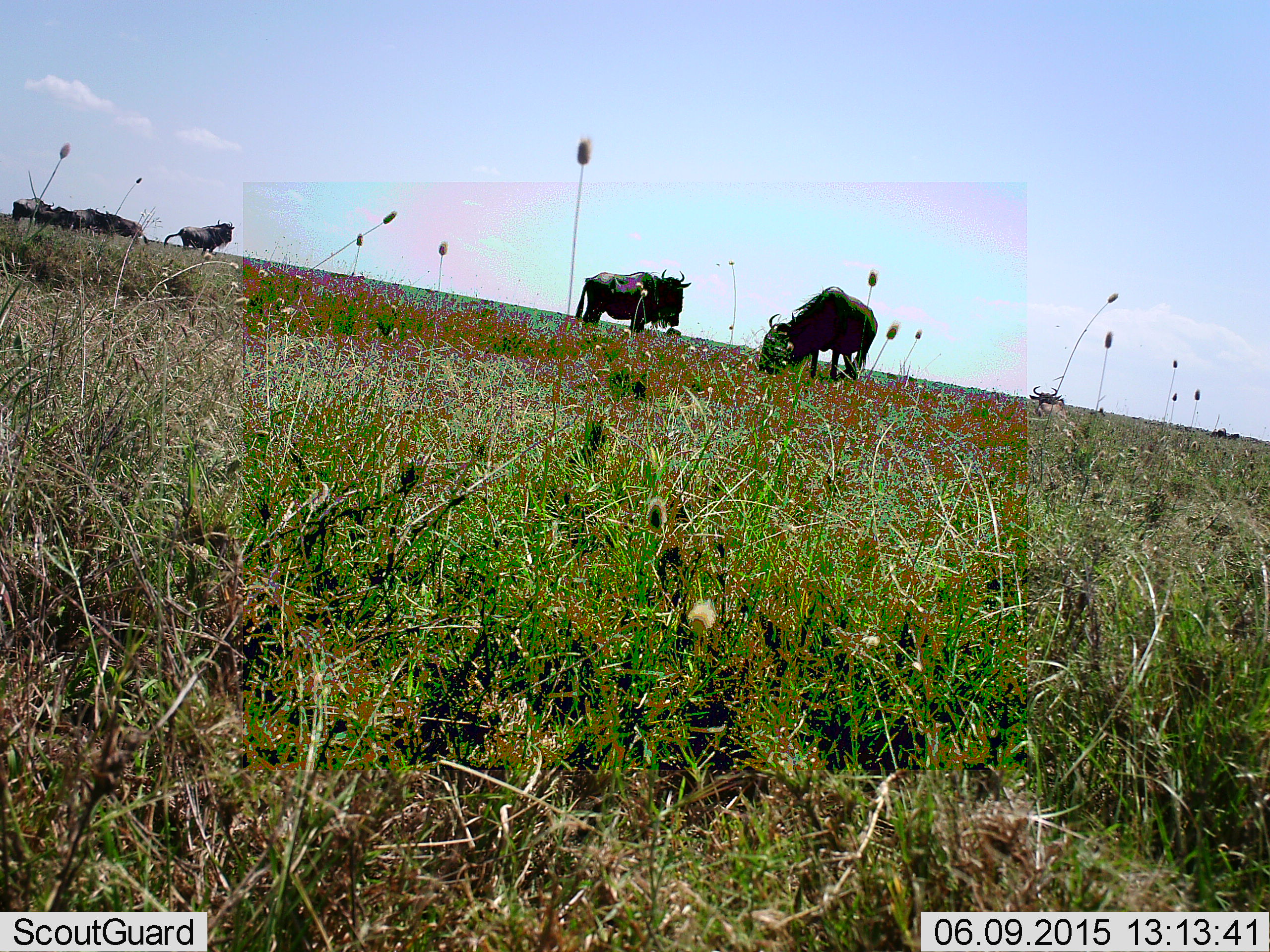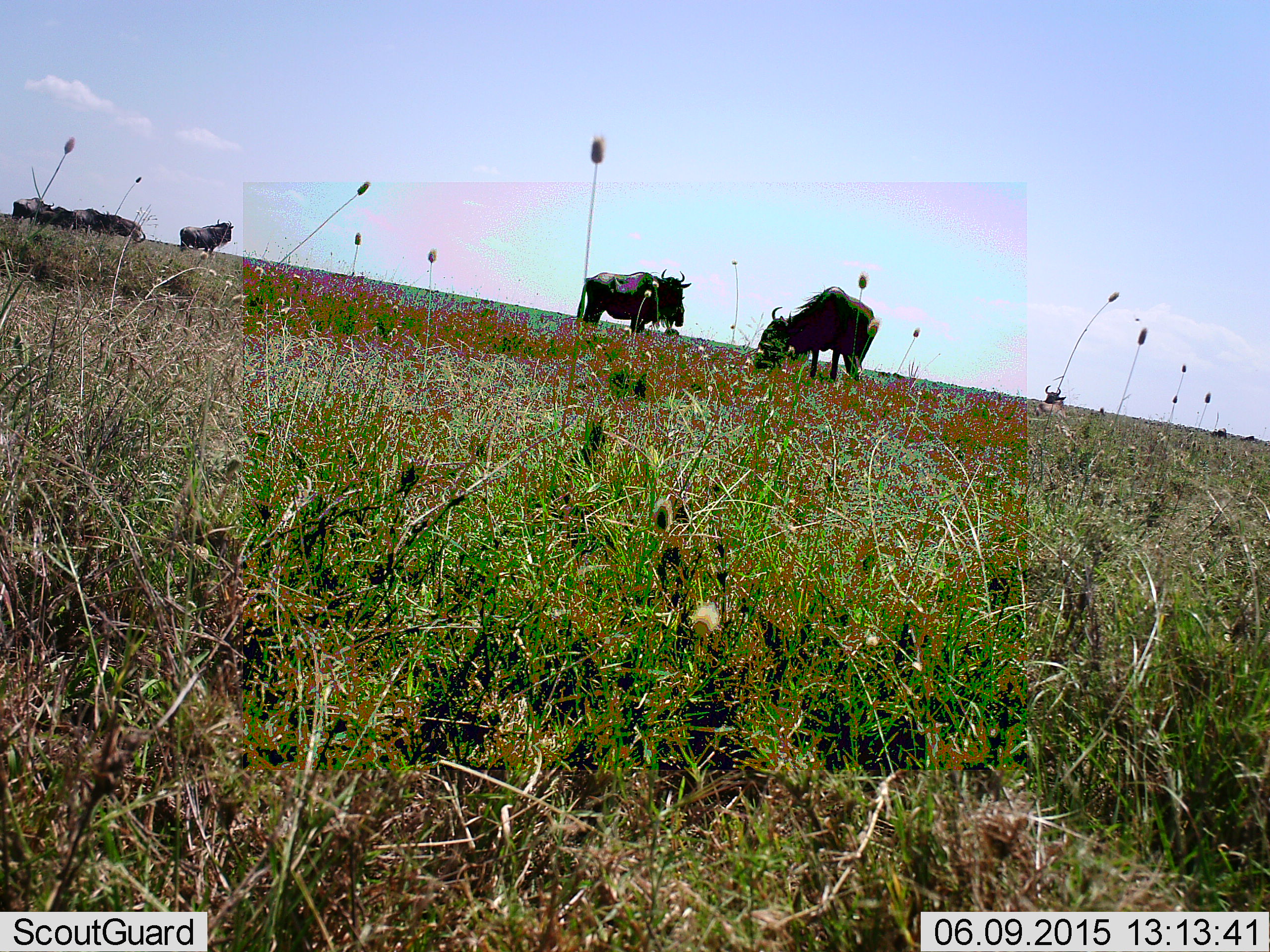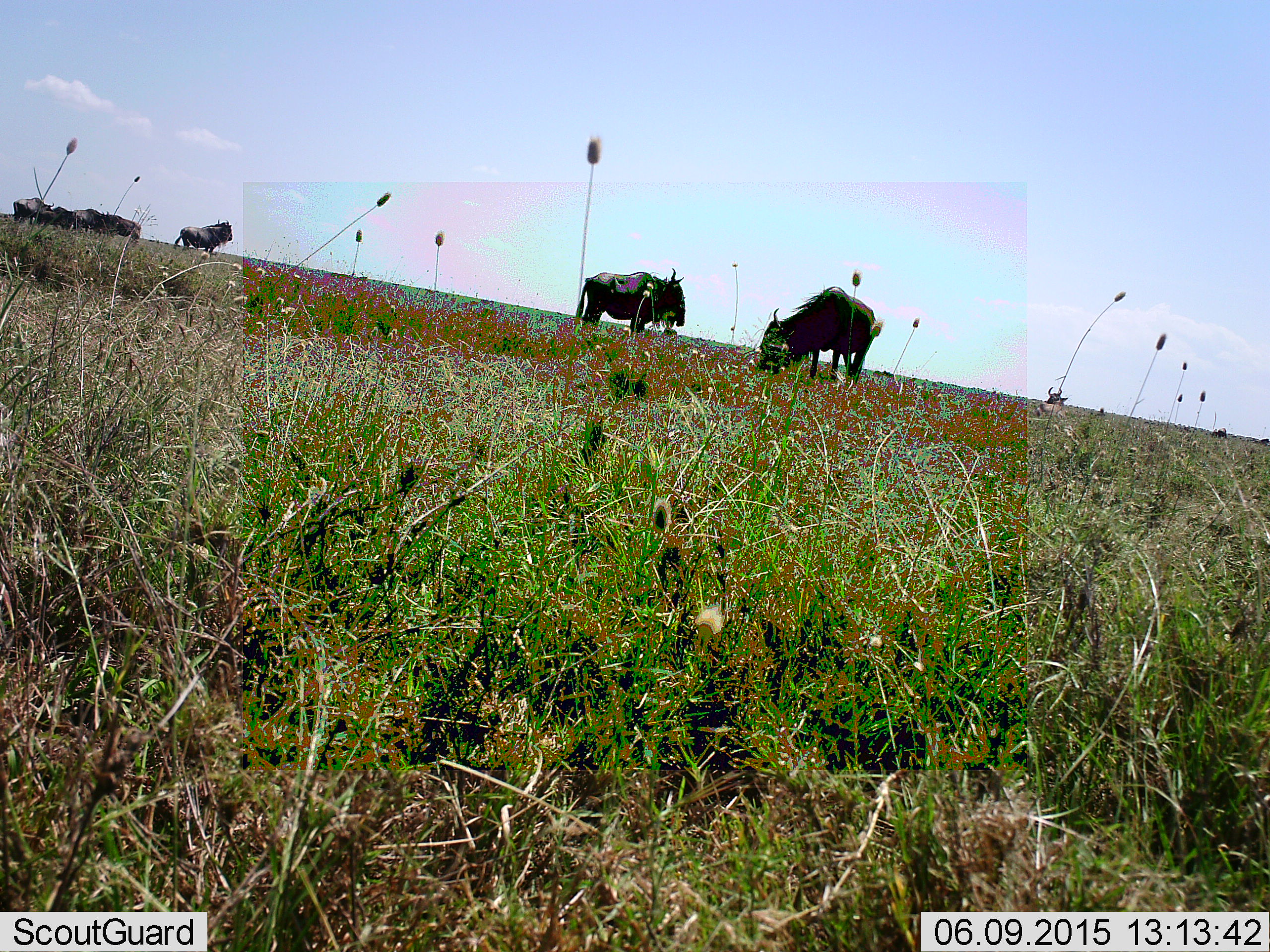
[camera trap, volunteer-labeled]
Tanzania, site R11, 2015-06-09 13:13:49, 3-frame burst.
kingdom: Animalia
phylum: Chordata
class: Mammalia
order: Artiodactyla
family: Bovidae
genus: Connochaetes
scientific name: Connochaetes taurinus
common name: blue wildebeest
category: wildebeest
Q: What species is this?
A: Wildebeest (blue wildebeest) (Connochaetes taurinus).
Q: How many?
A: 6.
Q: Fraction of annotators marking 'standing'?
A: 100%.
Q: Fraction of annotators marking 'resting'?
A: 0%.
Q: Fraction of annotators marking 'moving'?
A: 0%.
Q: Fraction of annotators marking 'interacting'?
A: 0%.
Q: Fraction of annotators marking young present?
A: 0%.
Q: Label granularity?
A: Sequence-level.